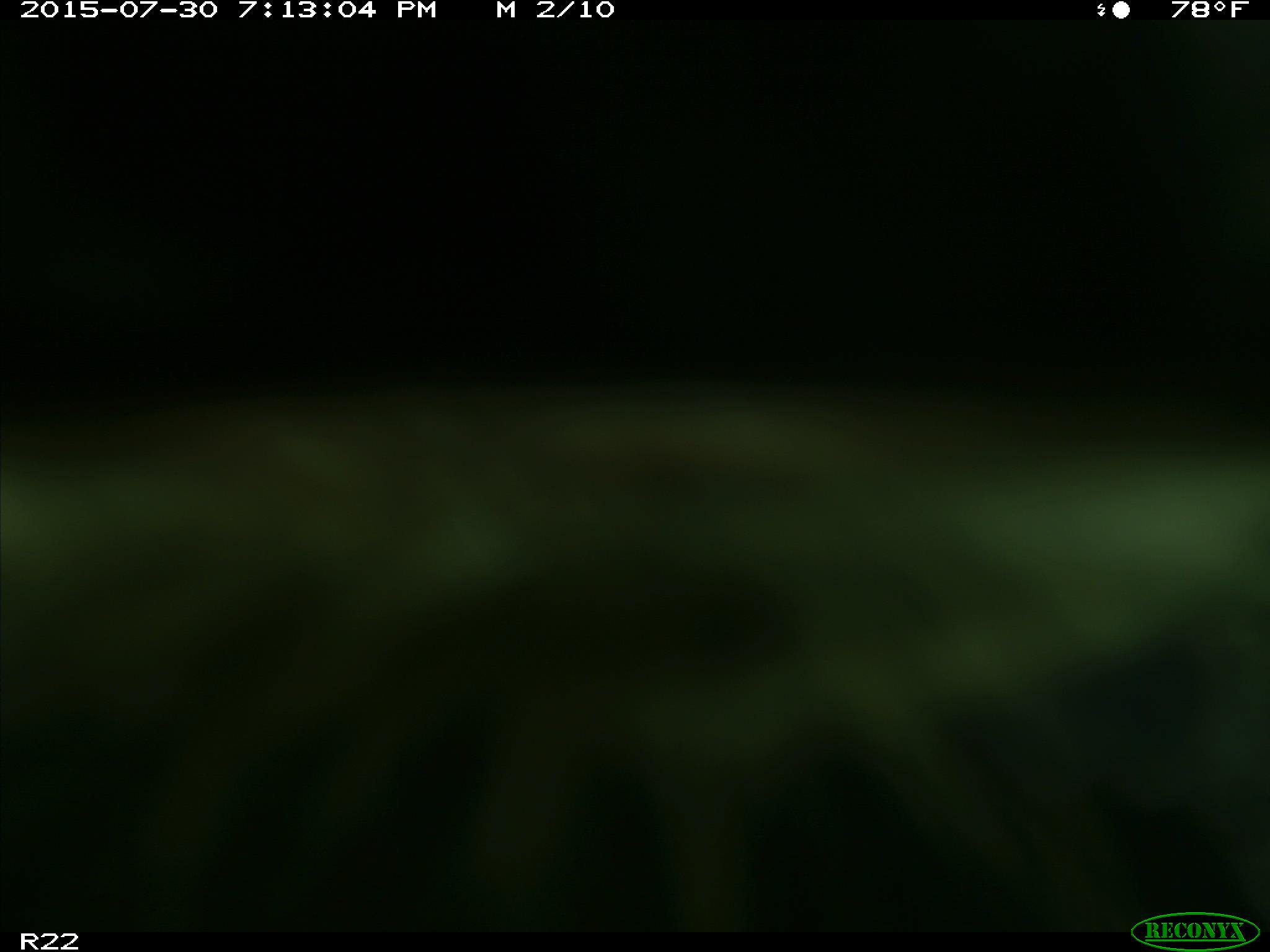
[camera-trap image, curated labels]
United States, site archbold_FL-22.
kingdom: Animalia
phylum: Chordata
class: Mammalia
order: Artiodactyla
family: Bovidae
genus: Bos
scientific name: Bos taurus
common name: domestic cow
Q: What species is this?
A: Bos taurus (domestic cow).